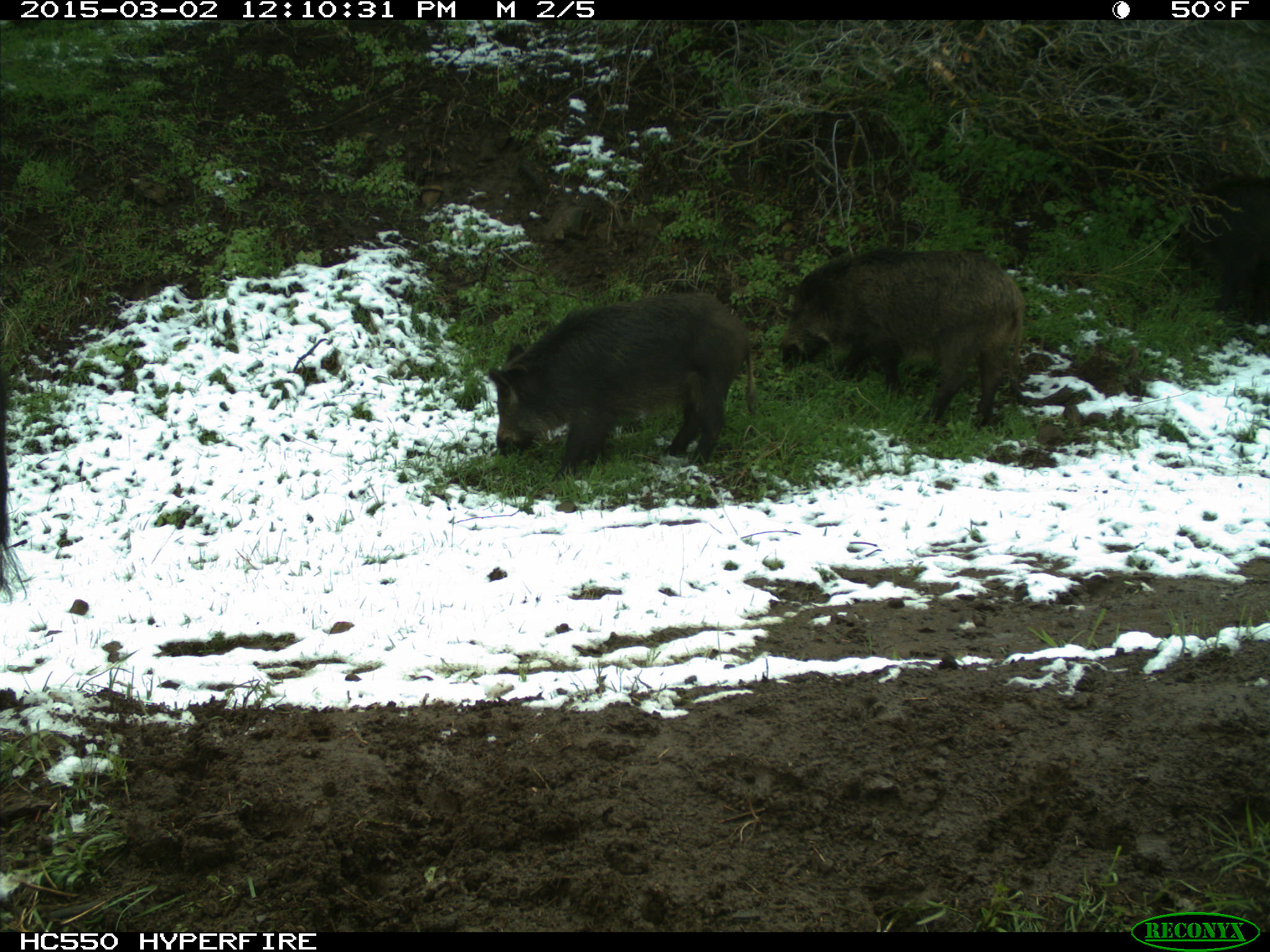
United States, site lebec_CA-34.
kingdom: Animalia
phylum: Chordata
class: Mammalia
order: Artiodactyla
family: Suidae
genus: Sus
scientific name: Sus scrofa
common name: wild boar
Sus scrofa (wild boar).